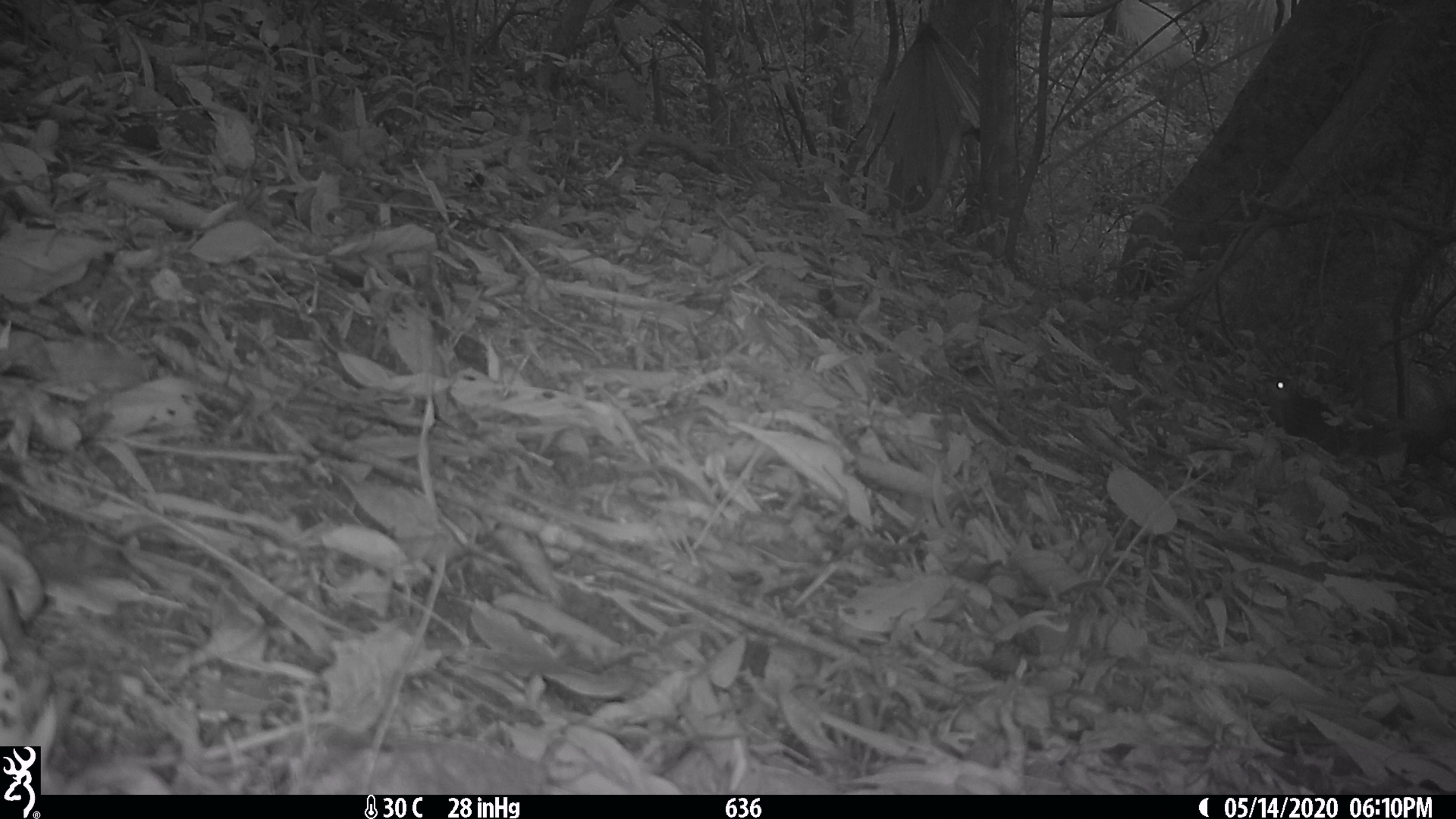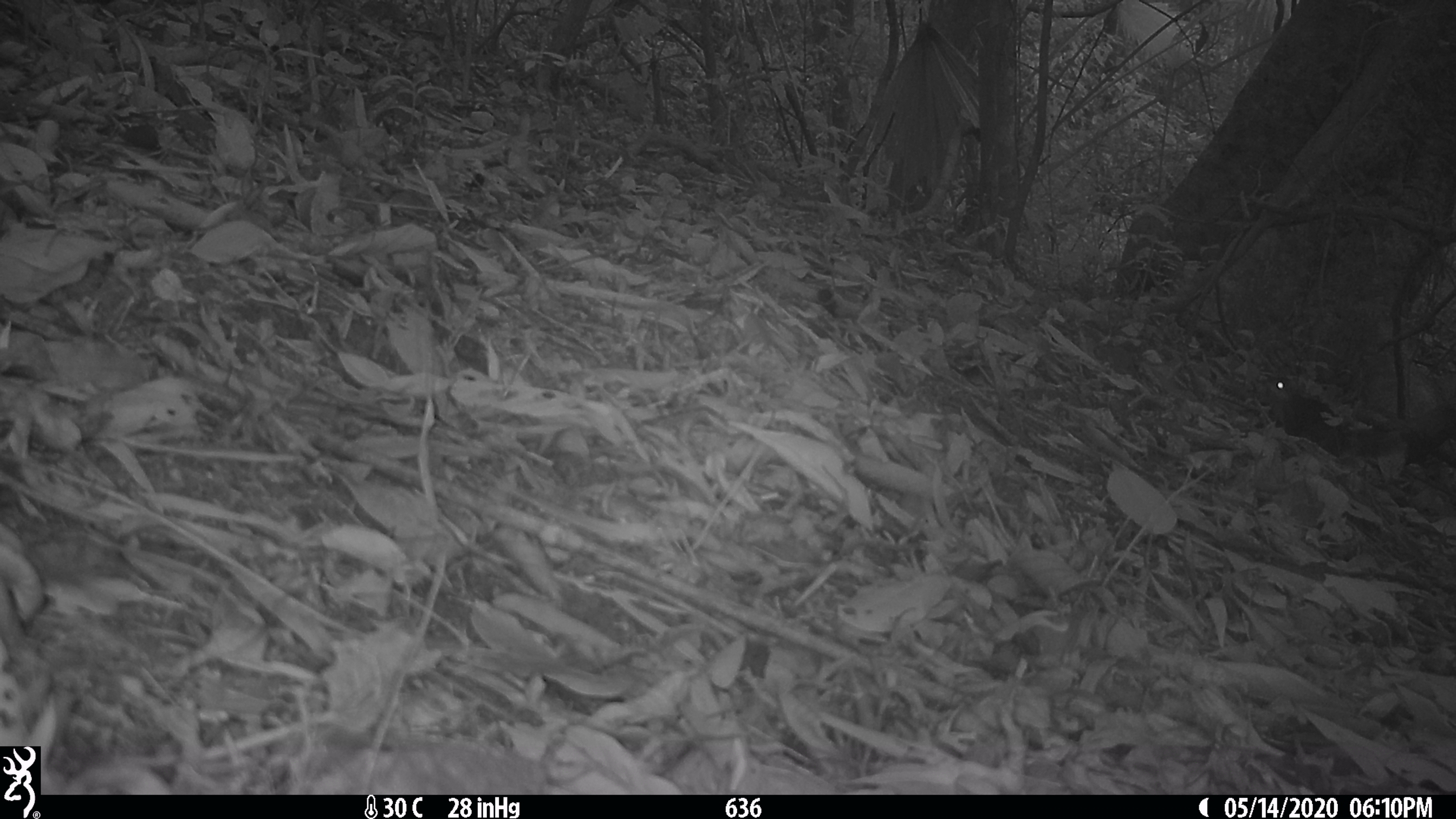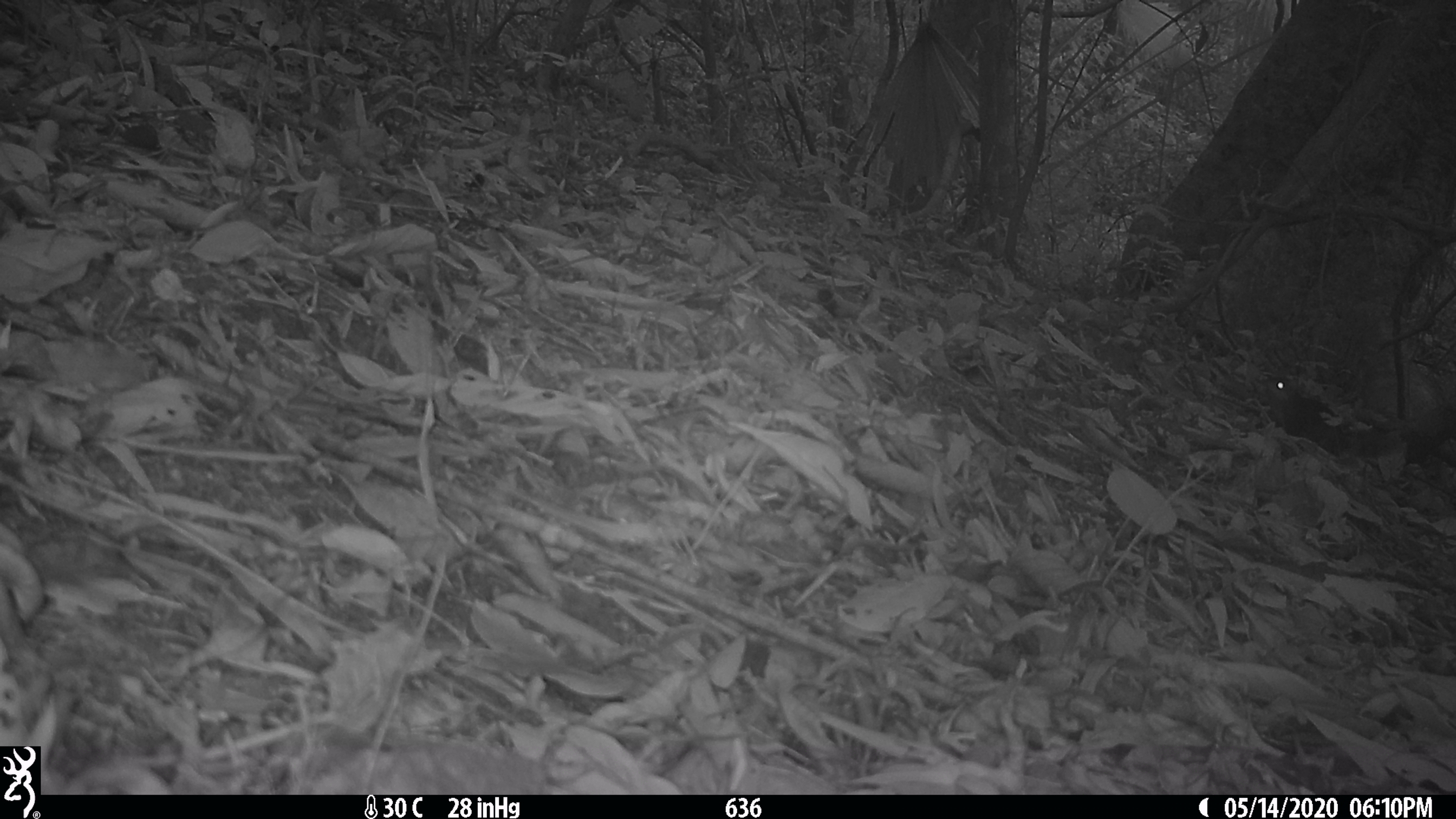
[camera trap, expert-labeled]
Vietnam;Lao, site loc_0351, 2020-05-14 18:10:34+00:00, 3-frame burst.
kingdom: Animalia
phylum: Chordata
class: Mammalia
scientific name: Mammalia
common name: mammal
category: unidentified small mammal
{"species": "unidentified small mammal (mammal) (Mammalia)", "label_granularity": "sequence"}